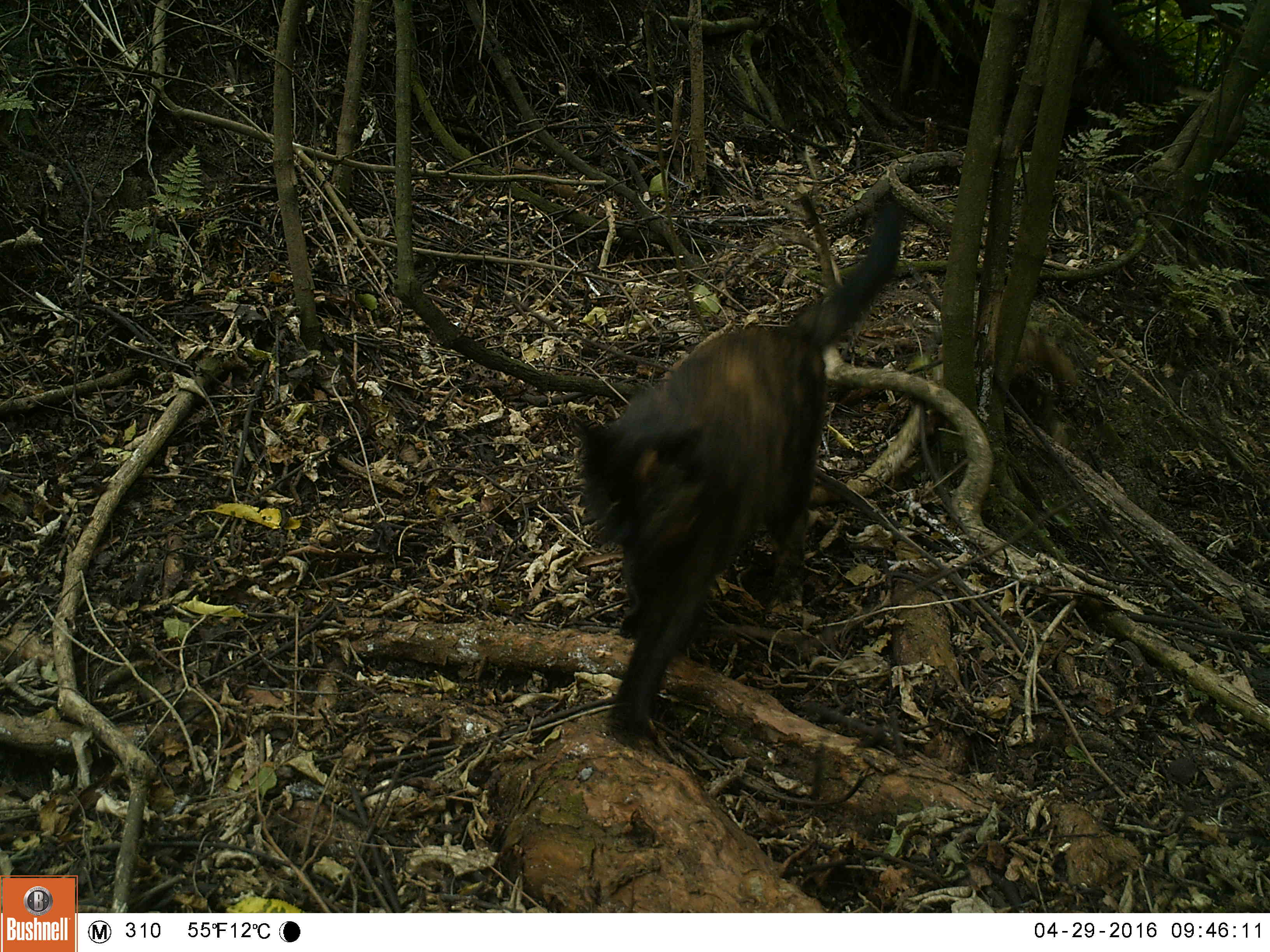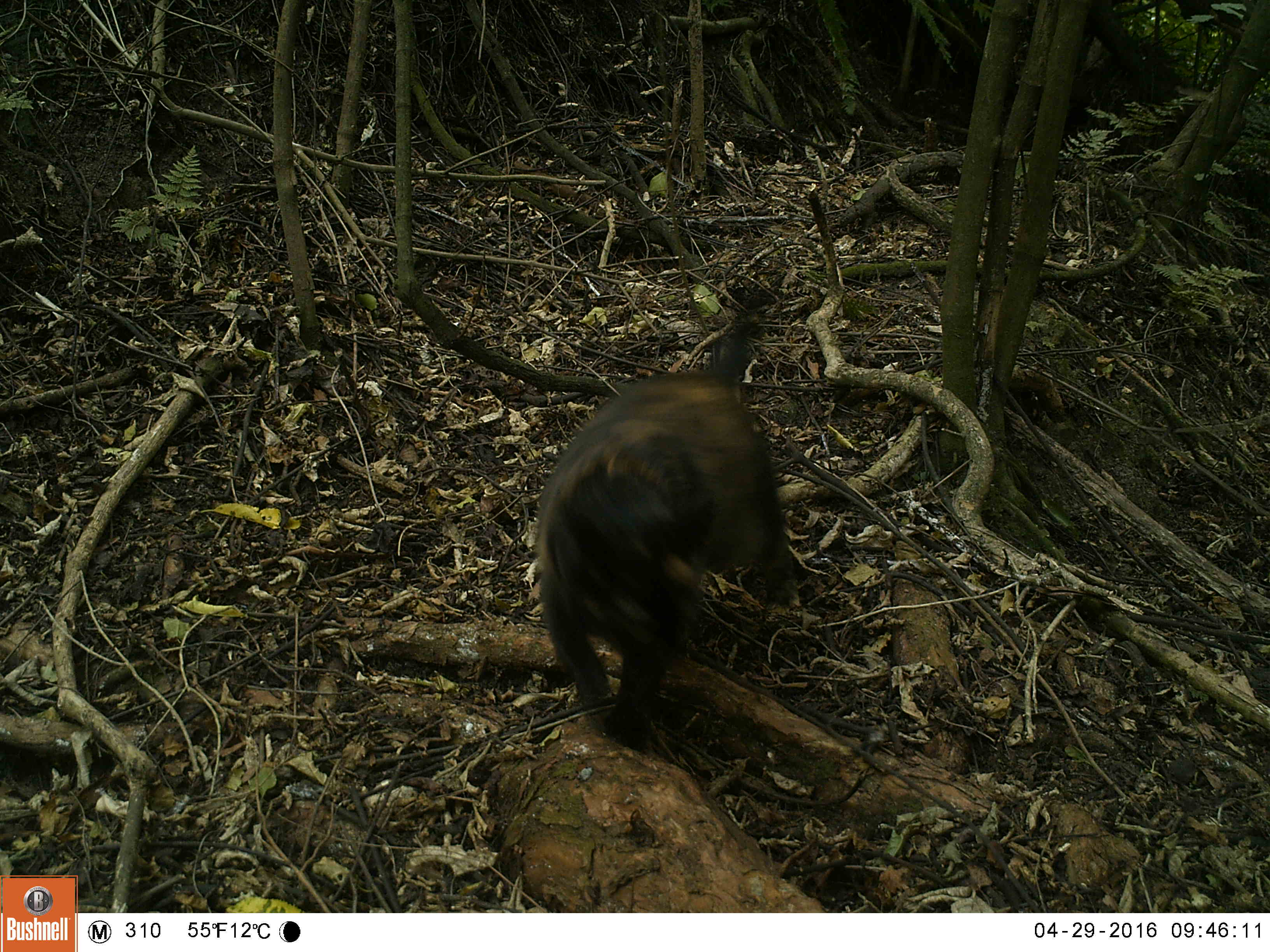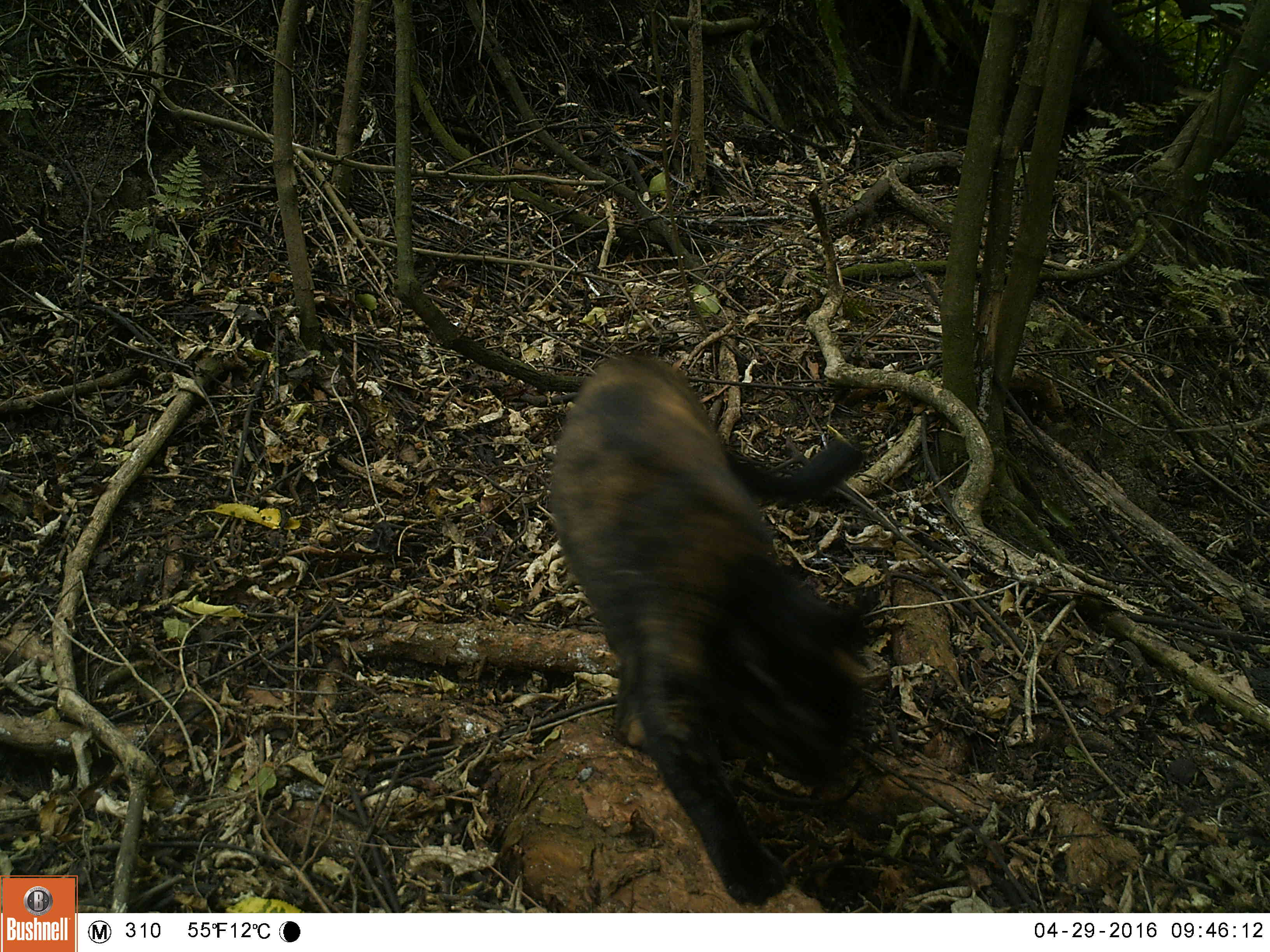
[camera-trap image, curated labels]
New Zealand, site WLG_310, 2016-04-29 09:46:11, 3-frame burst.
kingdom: Animalia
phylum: Chordata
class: Mammalia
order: Carnivora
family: Felidae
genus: Felis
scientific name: Felis catus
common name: domestic cat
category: cat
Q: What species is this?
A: Cat (domestic cat) (Felis catus).